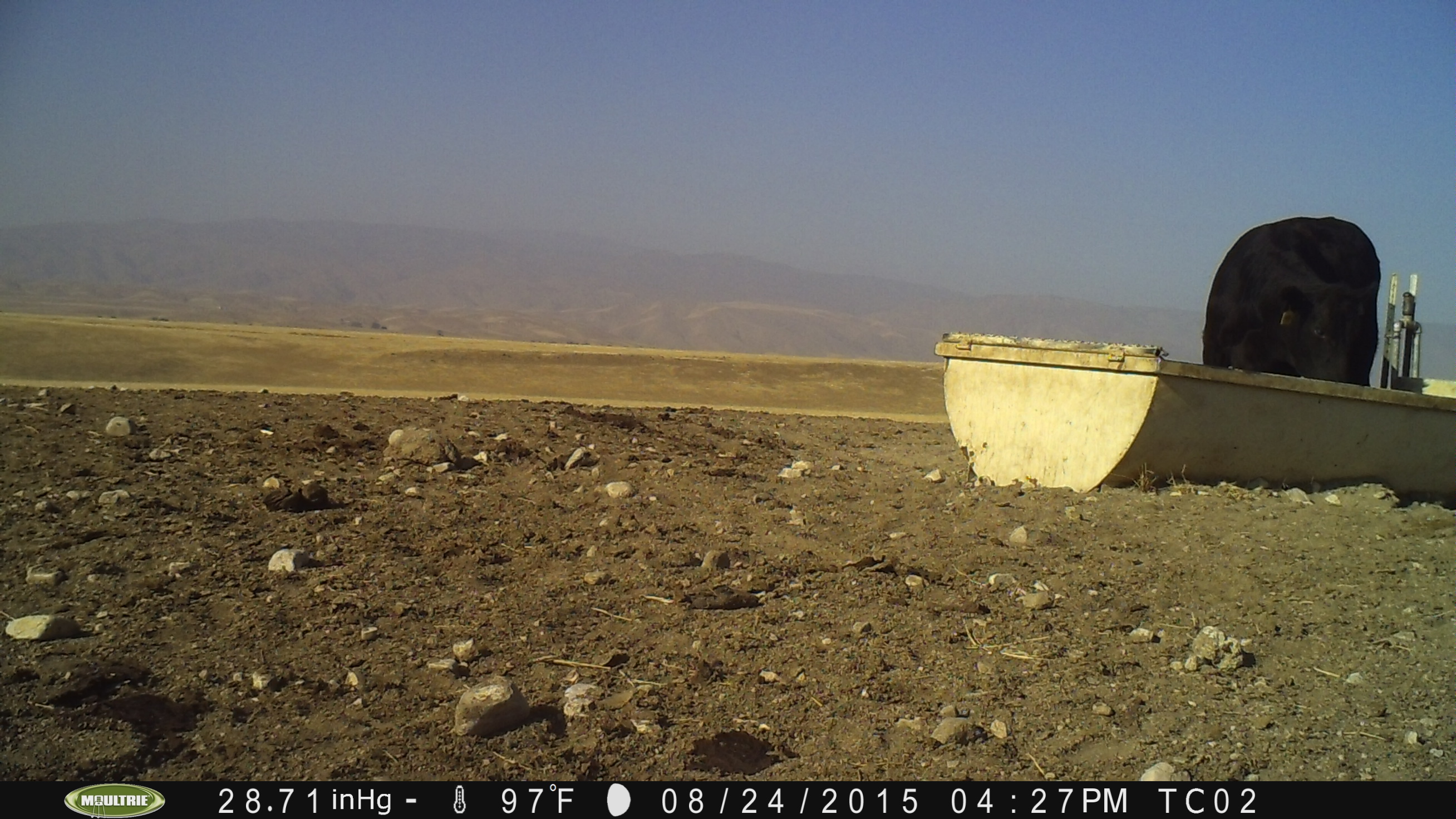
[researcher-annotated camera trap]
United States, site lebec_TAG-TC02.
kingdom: Animalia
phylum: Chordata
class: Mammalia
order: Artiodactyla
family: Bovidae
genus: Bos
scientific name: Bos taurus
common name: domestic cow